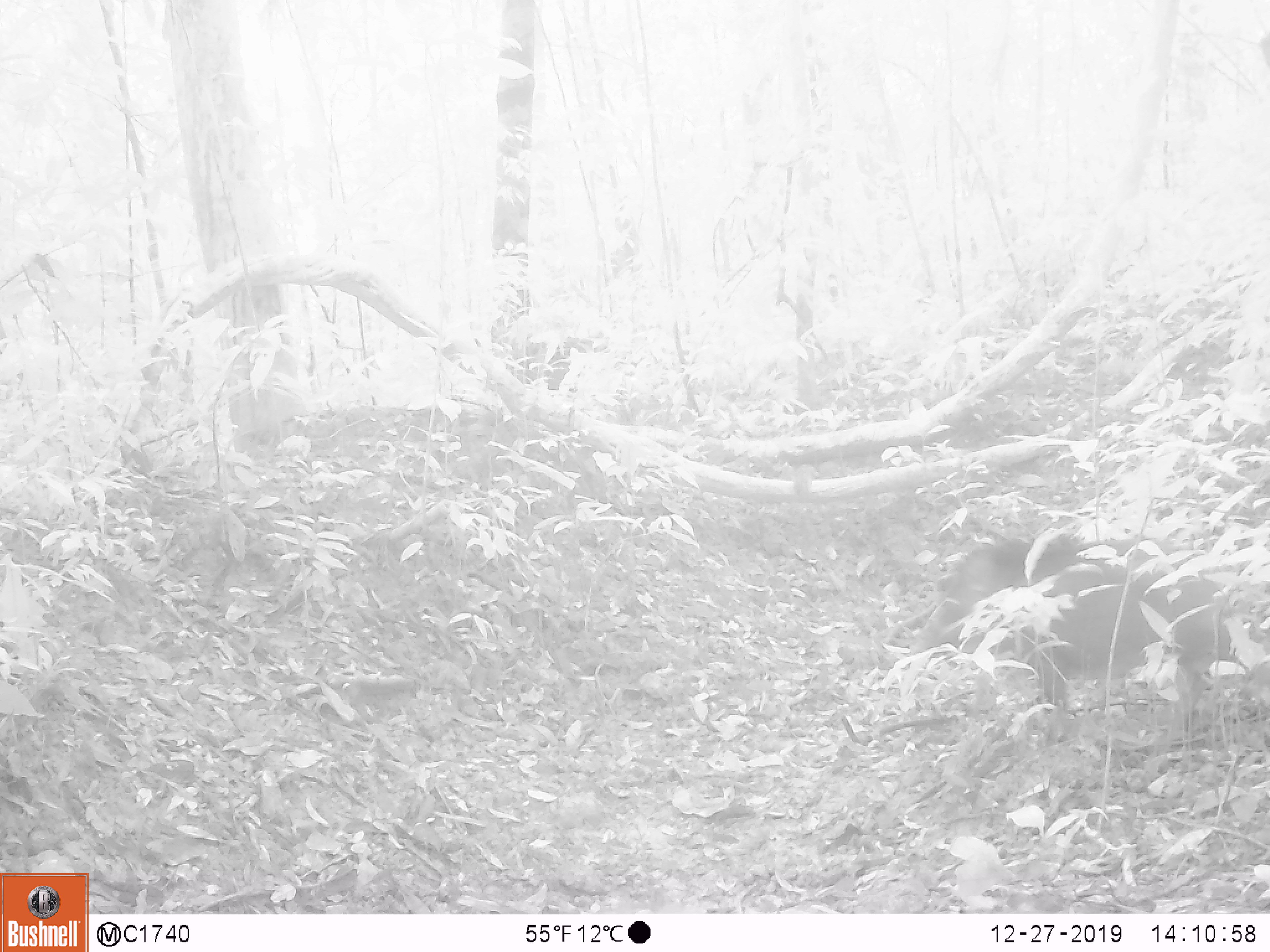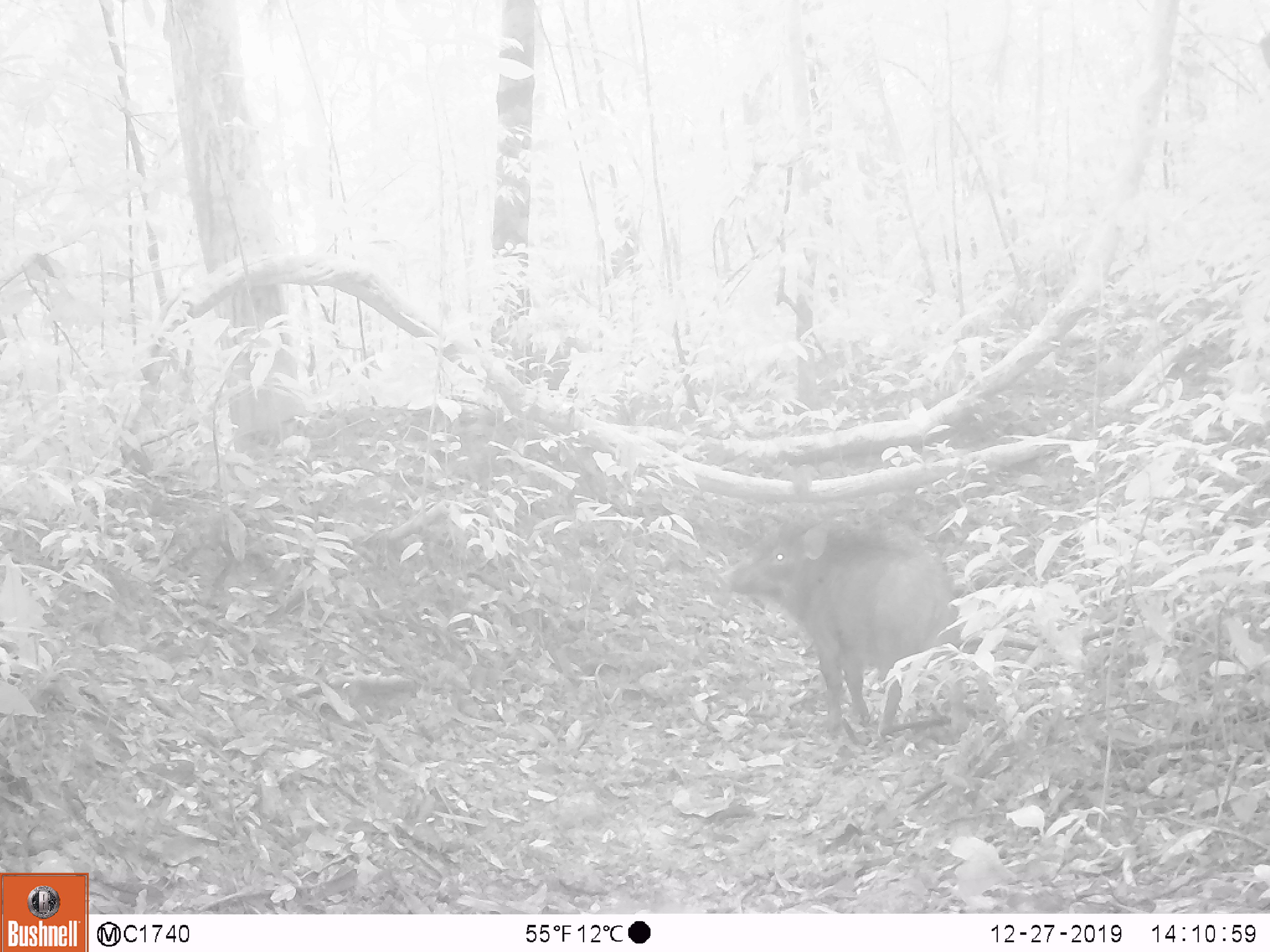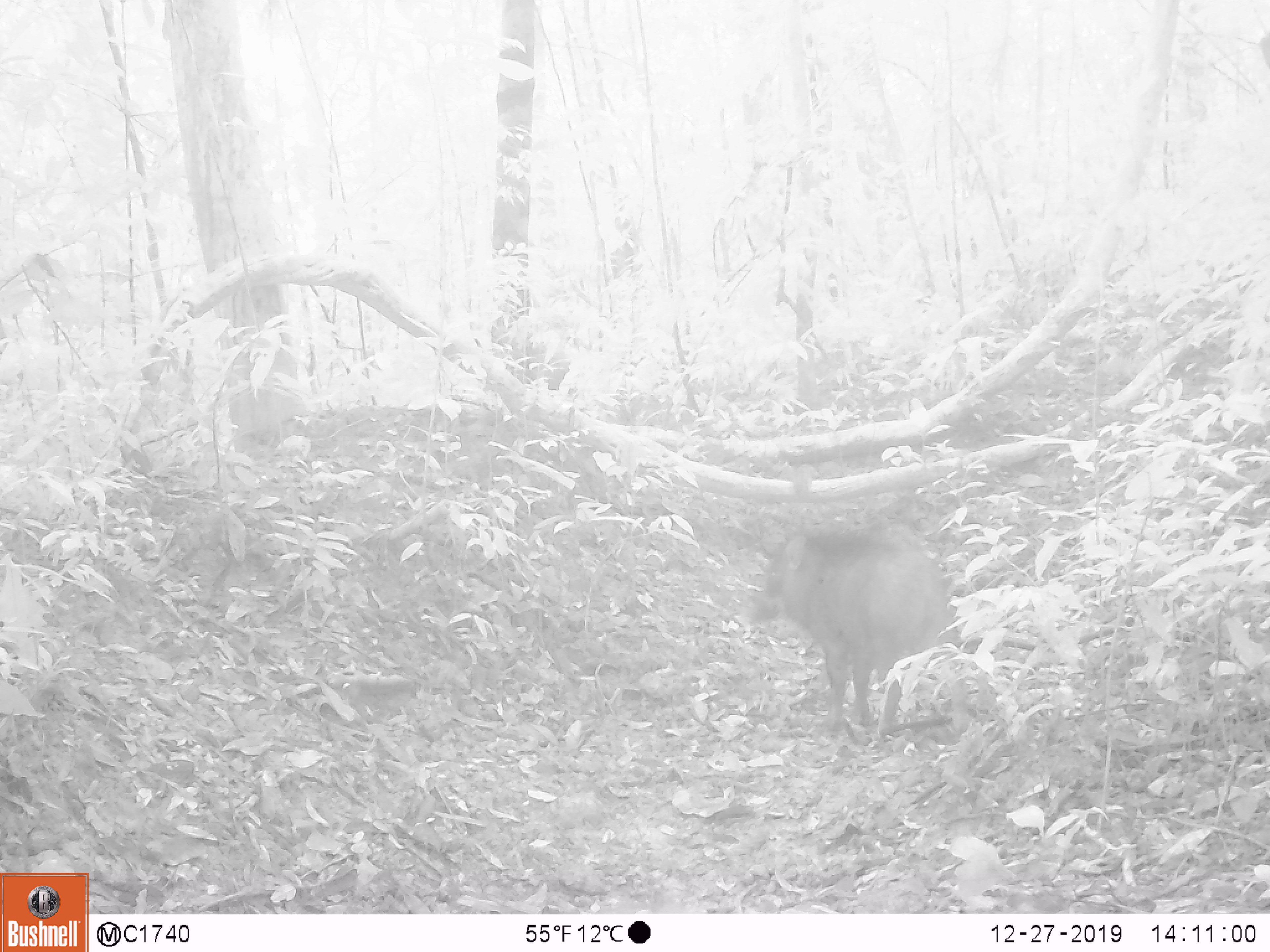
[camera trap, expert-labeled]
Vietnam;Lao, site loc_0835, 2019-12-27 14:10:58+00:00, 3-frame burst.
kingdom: Animalia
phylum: Chordata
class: Mammalia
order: Artiodactyla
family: Suidae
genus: Sus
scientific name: Sus scrofa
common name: eurasian wild pig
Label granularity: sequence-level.